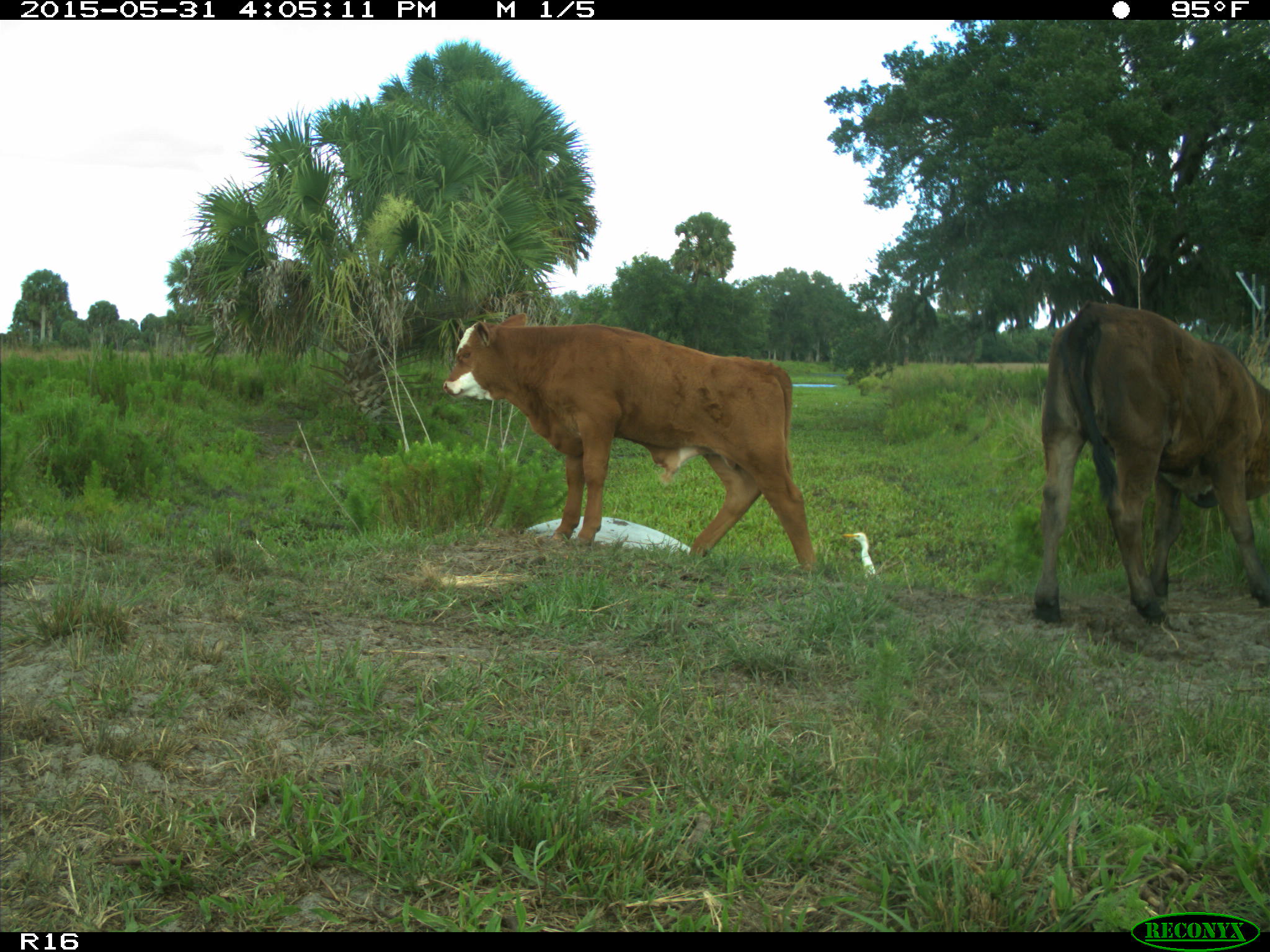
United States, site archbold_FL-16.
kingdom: Animalia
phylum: Chordata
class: Mammalia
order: Artiodactyla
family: Bovidae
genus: Bos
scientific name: Bos taurus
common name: domestic cow